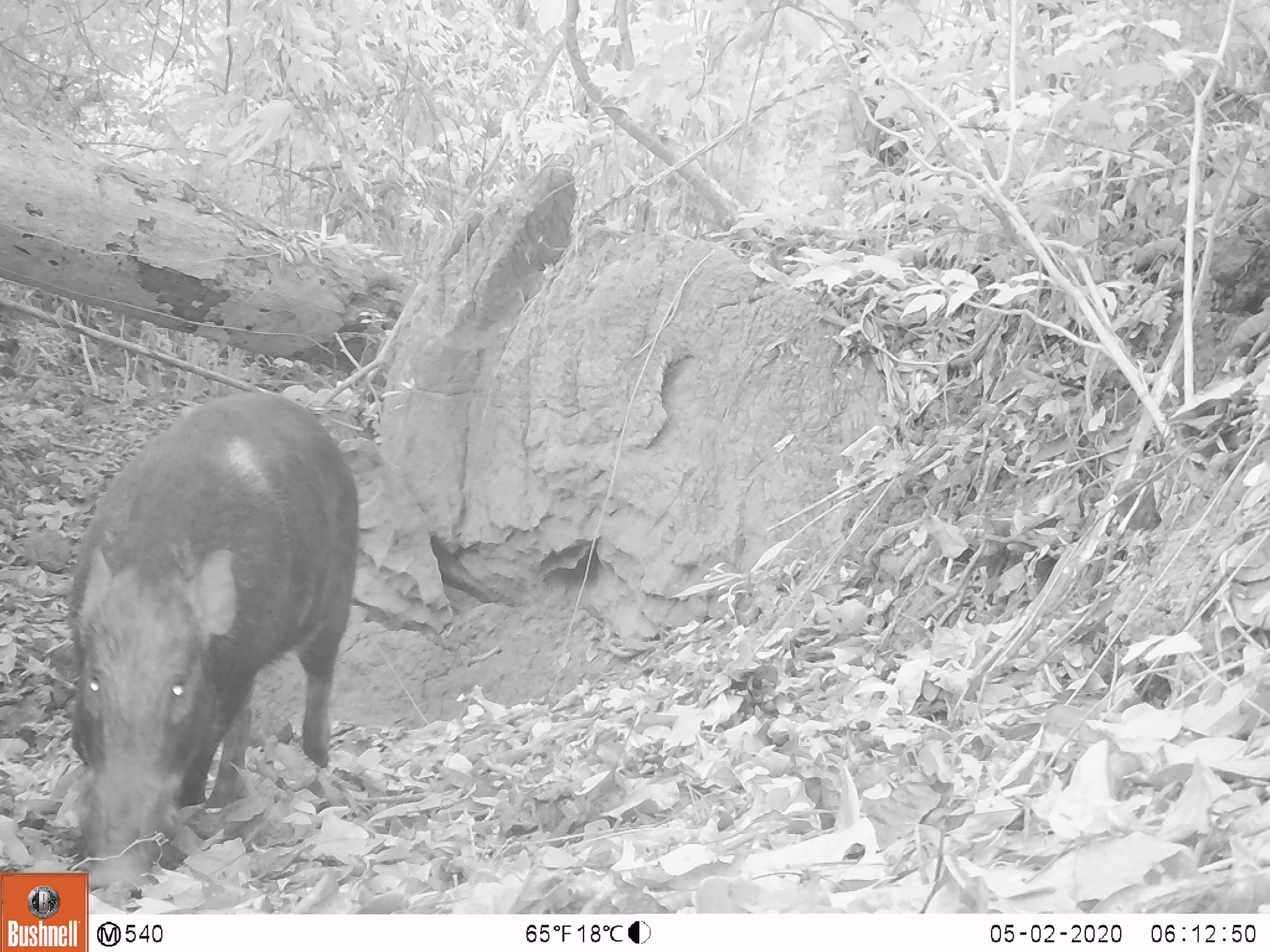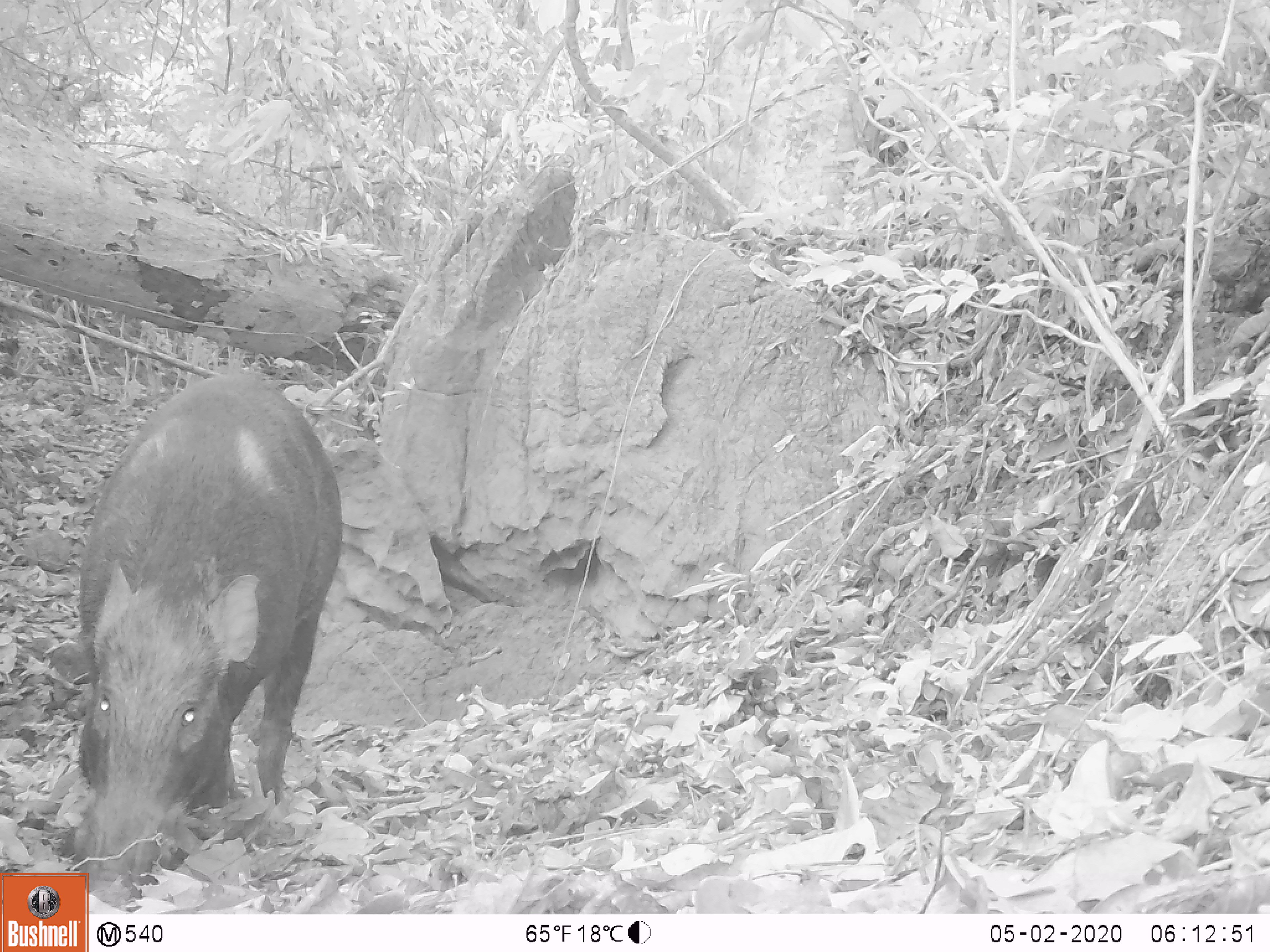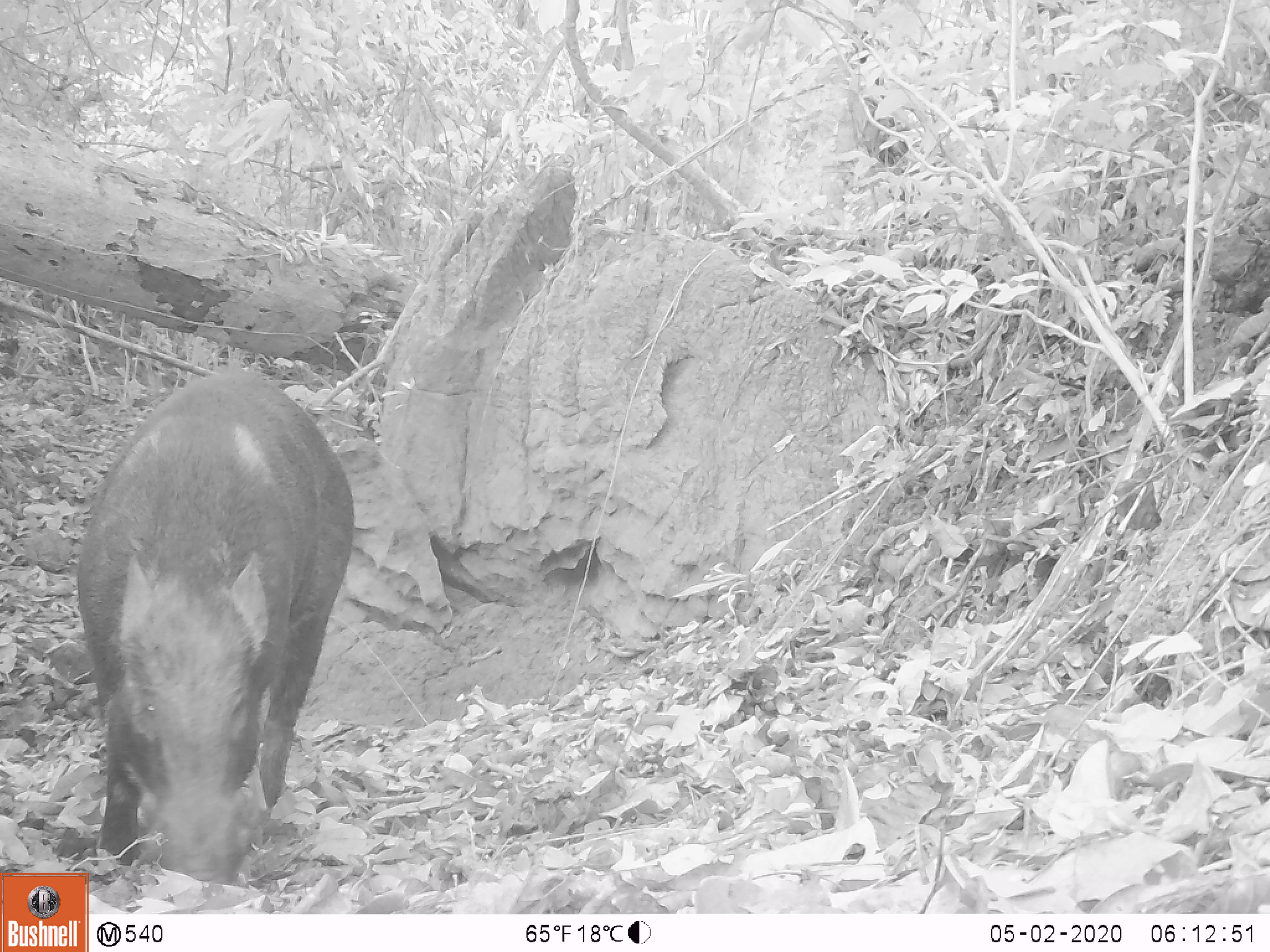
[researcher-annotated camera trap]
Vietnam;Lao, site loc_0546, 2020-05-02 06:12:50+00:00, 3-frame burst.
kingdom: Animalia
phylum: Chordata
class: Mammalia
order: Artiodactyla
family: Suidae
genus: Sus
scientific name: Sus scrofa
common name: eurasian wild pig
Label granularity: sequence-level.